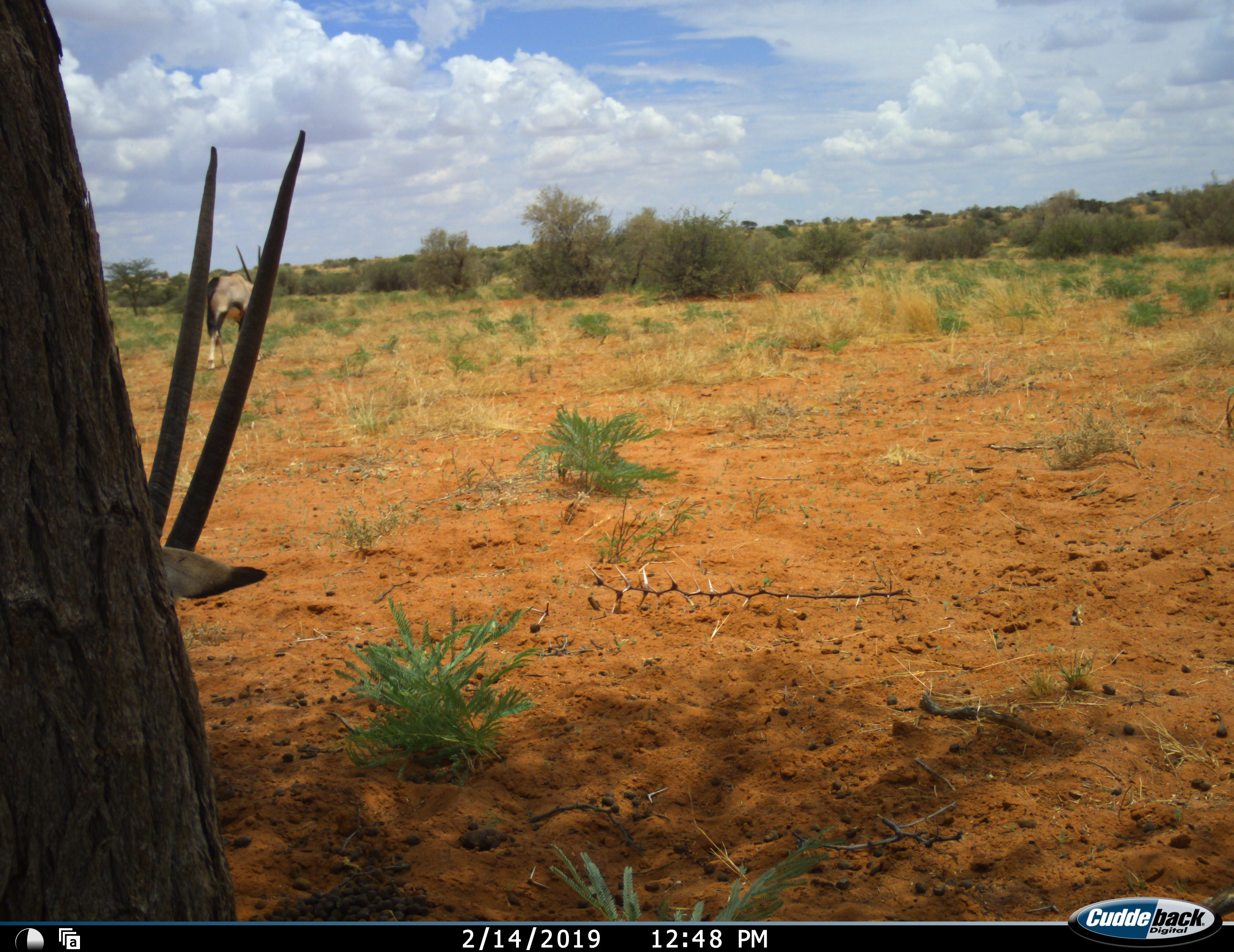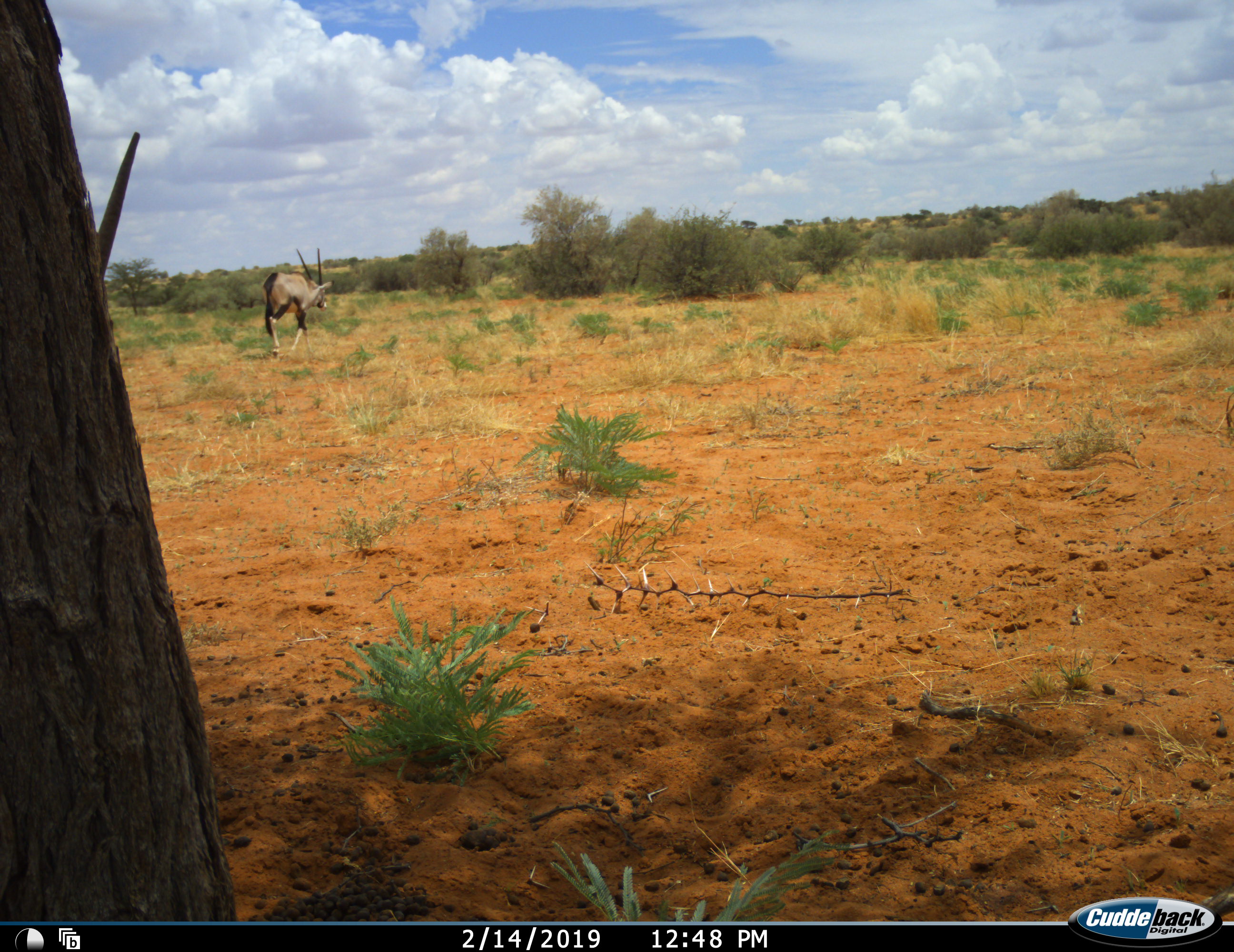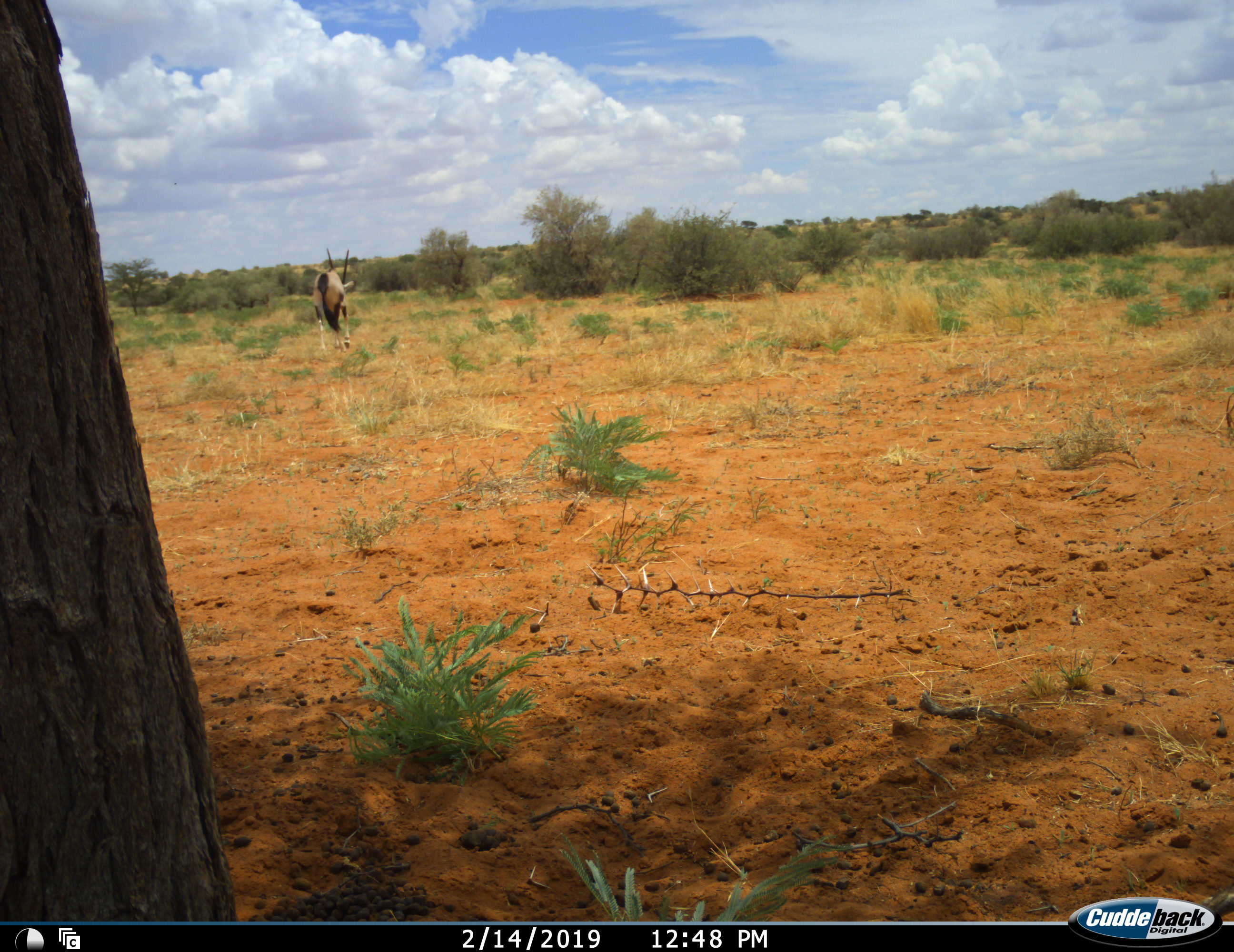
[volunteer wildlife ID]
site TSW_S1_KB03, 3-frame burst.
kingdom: Animalia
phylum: Chordata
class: Mammalia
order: Artiodactyla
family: Bovidae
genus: Oryx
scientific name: Oryx gazella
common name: gemsbok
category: oryx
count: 2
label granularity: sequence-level